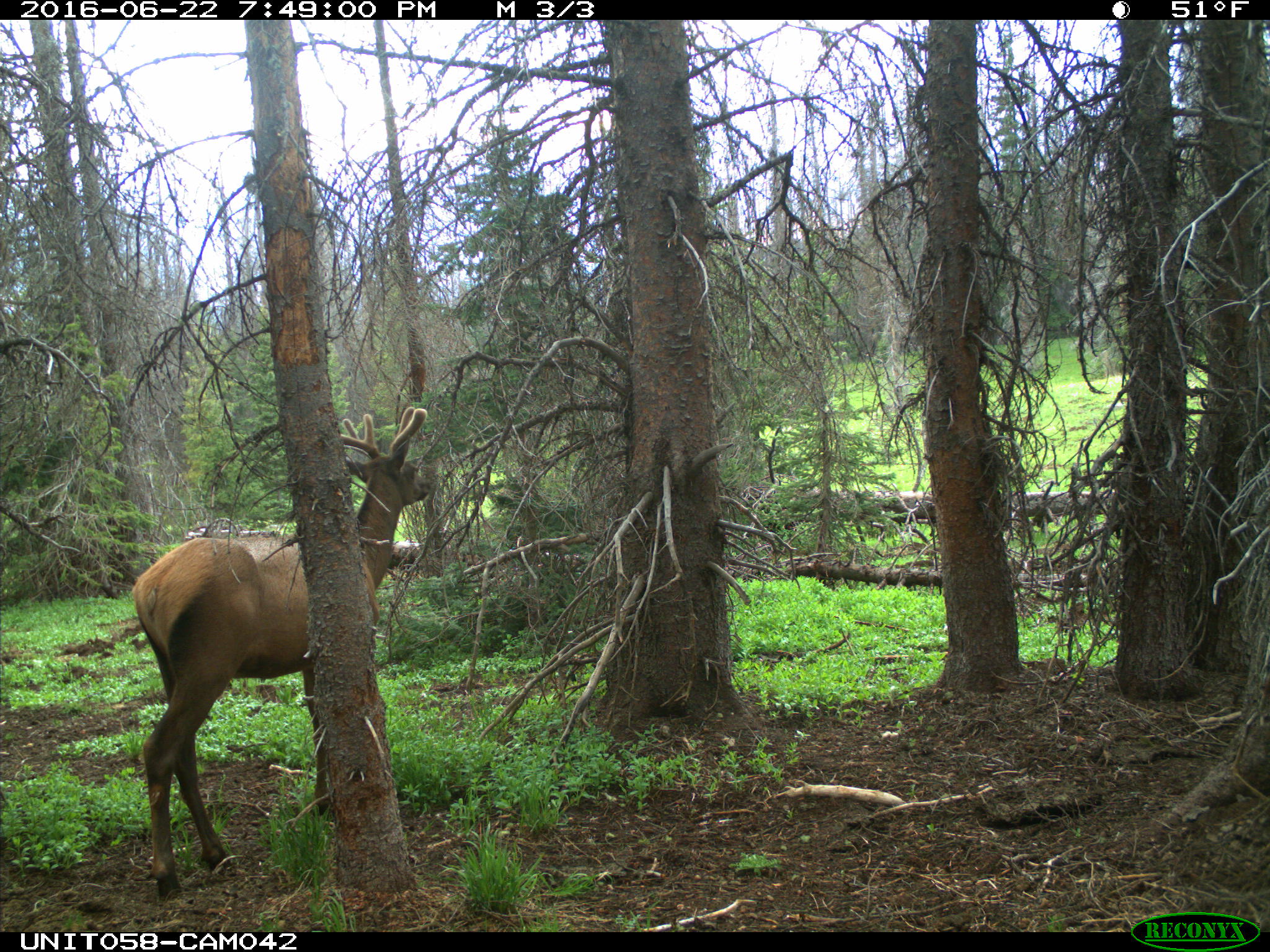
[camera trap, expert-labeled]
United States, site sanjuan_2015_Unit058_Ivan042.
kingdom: Animalia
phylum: Chordata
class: Mammalia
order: Artiodactyla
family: Cervidae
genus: Cervus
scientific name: Cervus elaphus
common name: red deer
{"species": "Cervus elaphus (red deer)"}